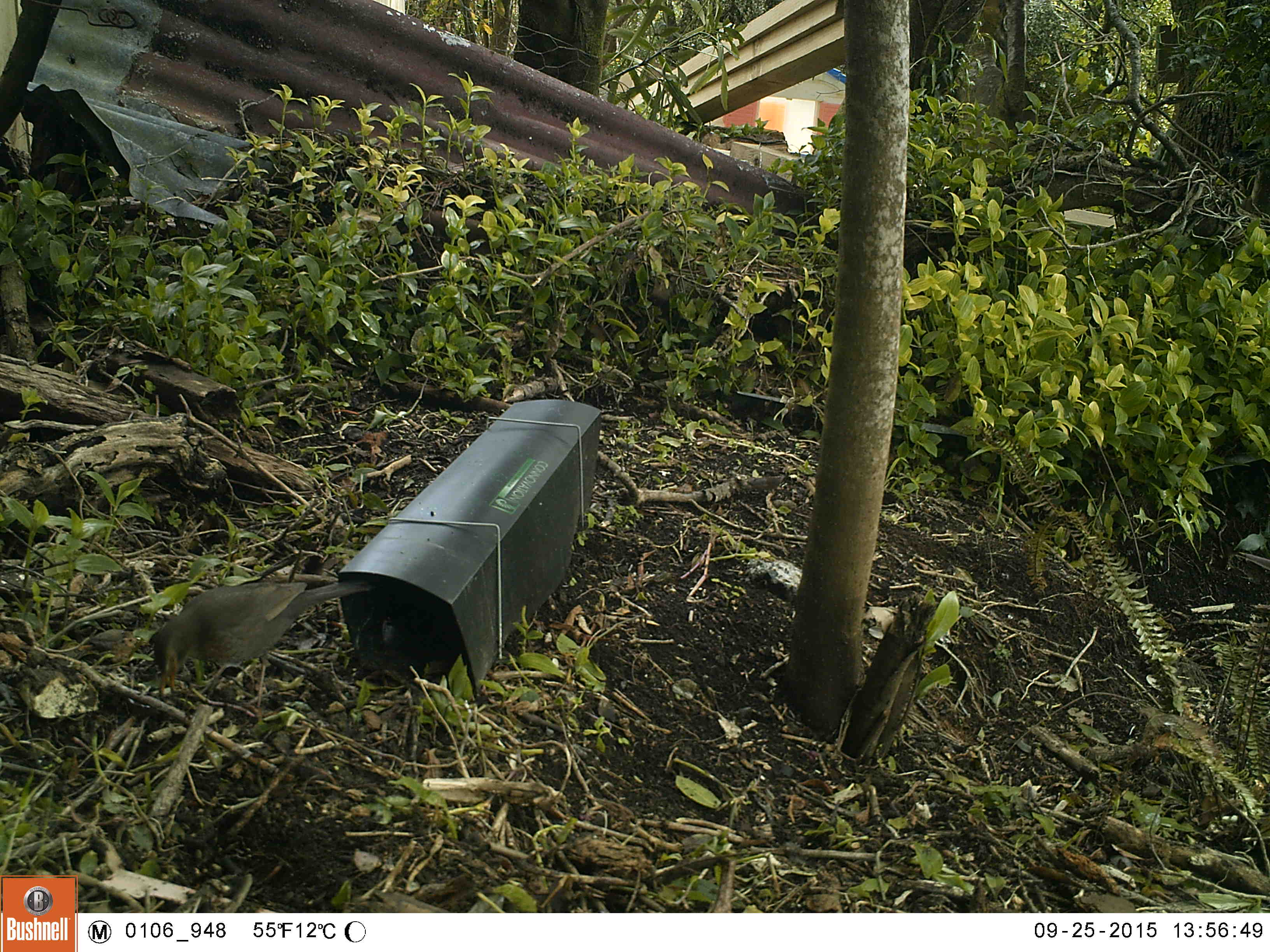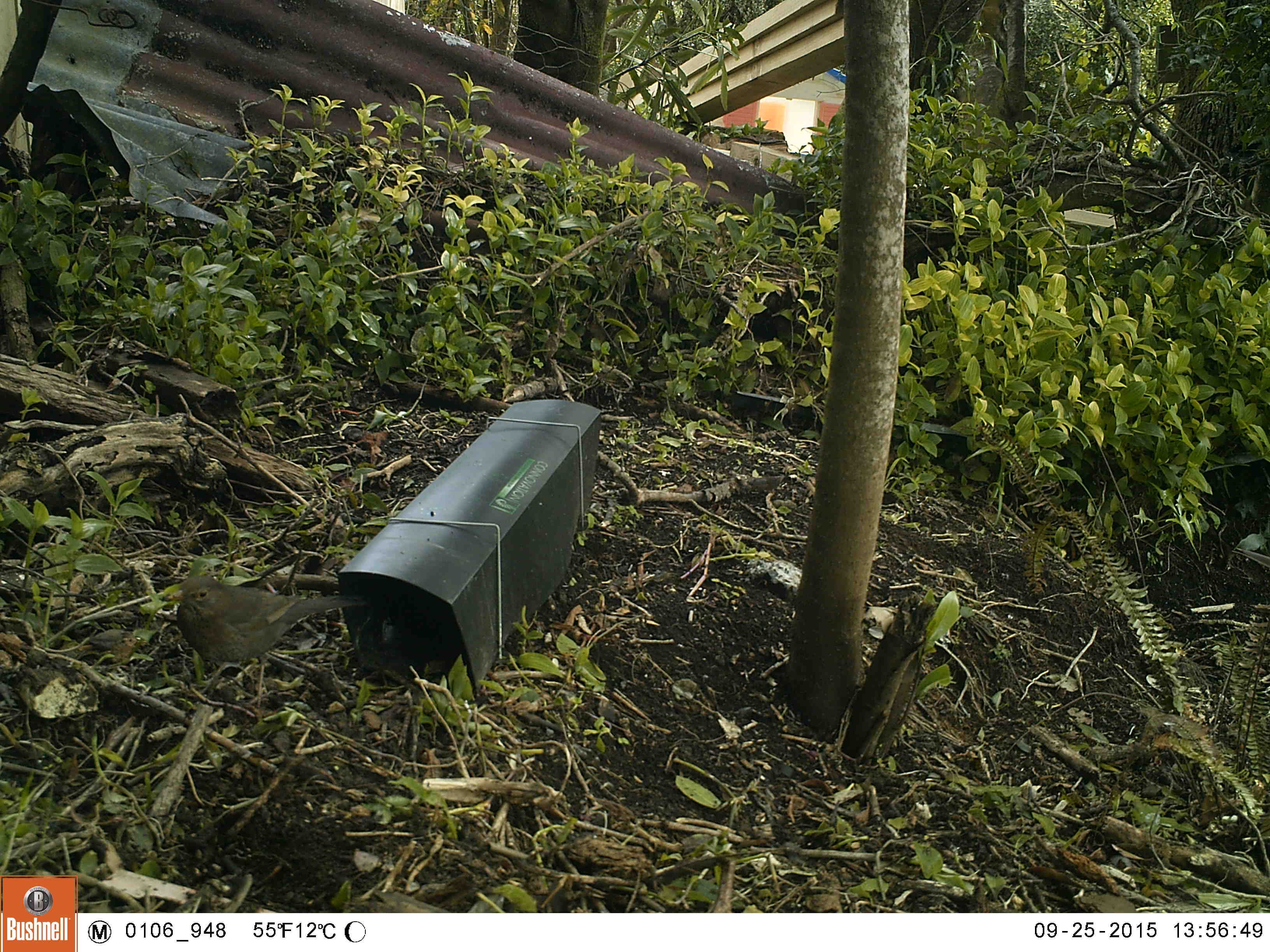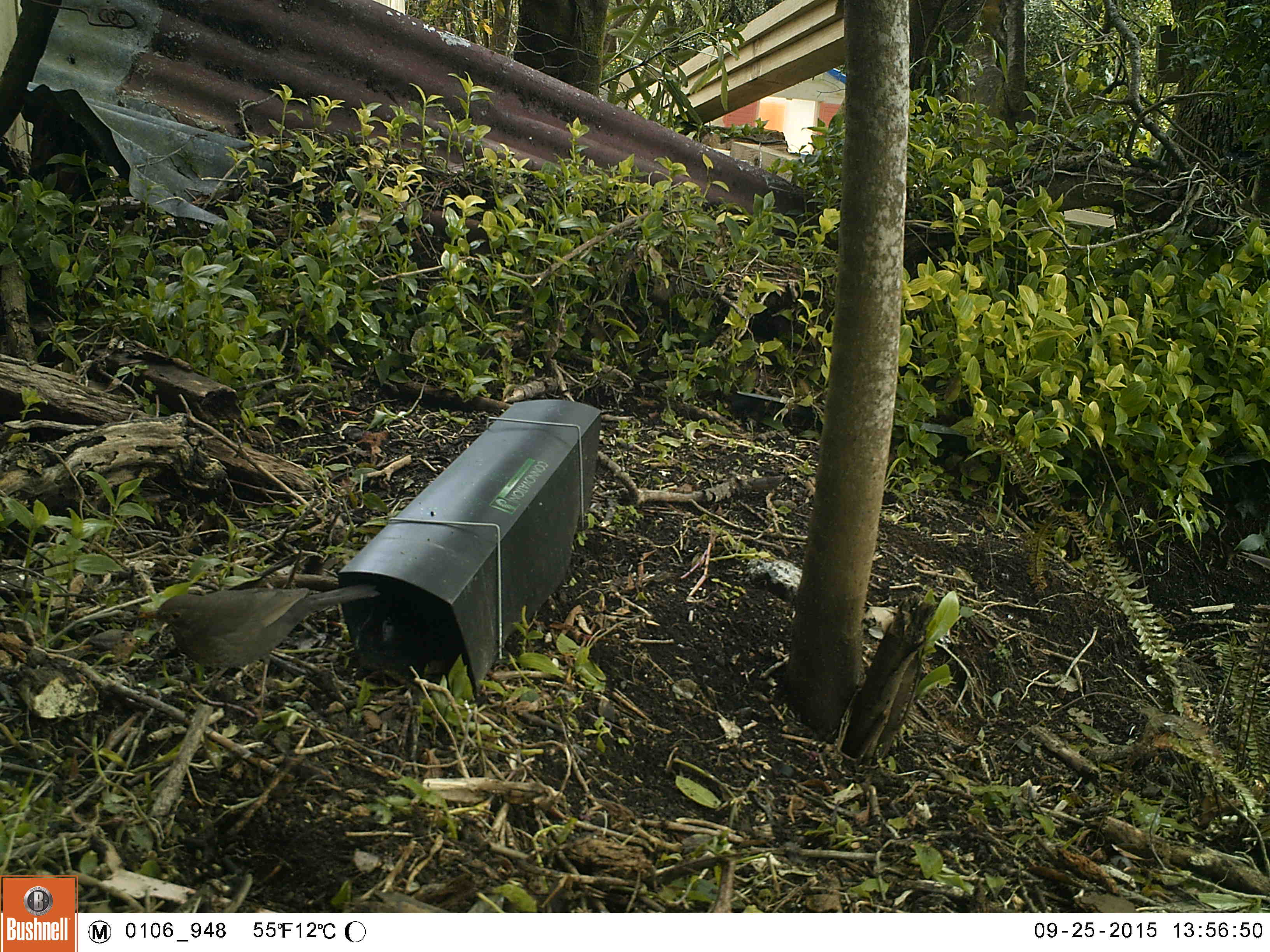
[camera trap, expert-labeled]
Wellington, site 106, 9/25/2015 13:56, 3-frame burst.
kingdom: Animalia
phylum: Chordata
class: Aves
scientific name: Aves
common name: bird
Bird (Aves).